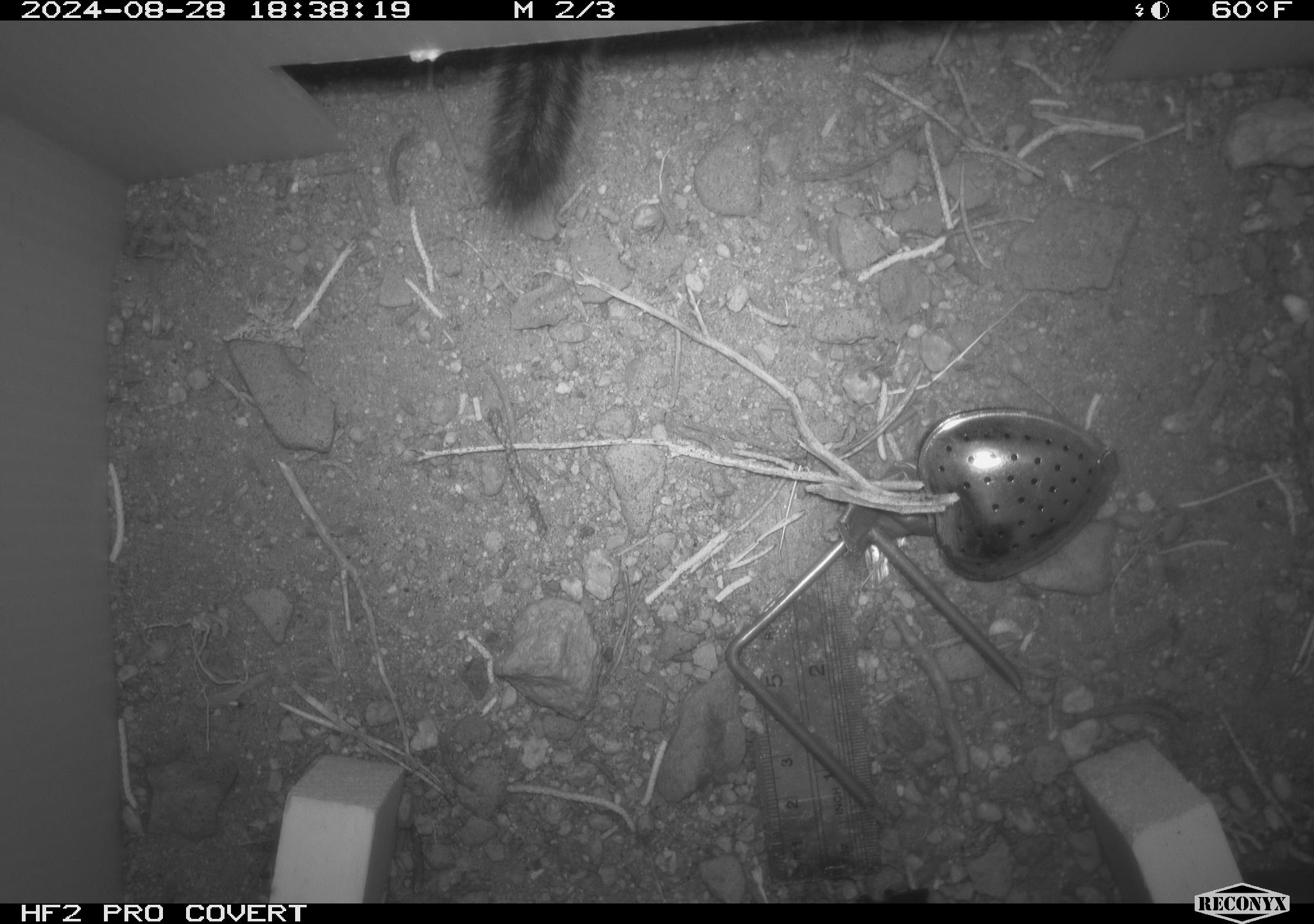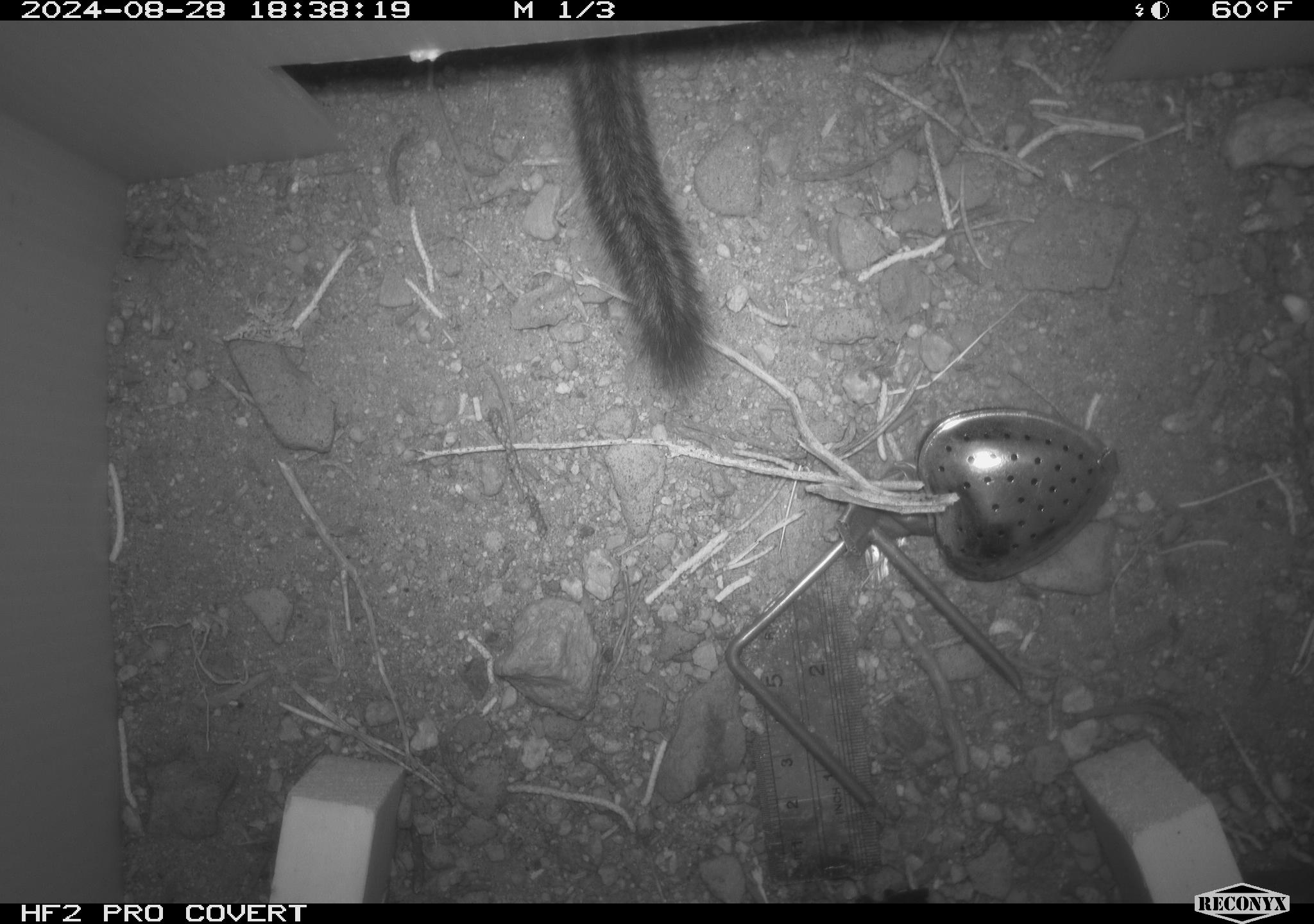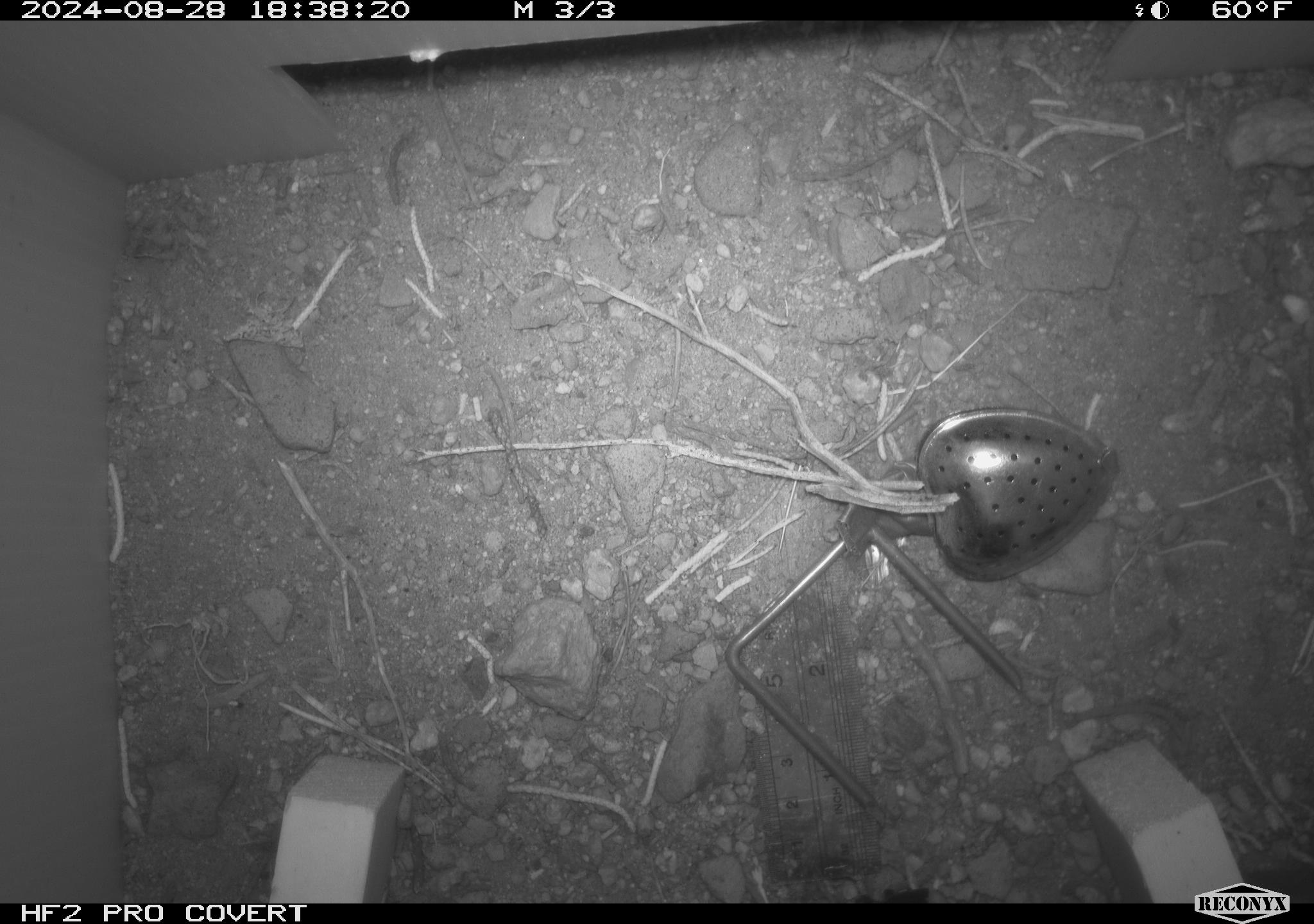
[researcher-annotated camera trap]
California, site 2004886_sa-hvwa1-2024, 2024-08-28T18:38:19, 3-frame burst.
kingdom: Animalia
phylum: Chordata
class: Mammalia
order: Rodentia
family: Sciuridae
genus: Neotamias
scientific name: Neotamias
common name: western chipmunks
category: neotamias species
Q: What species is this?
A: Neotamias species (western chipmunks) (Neotamias).